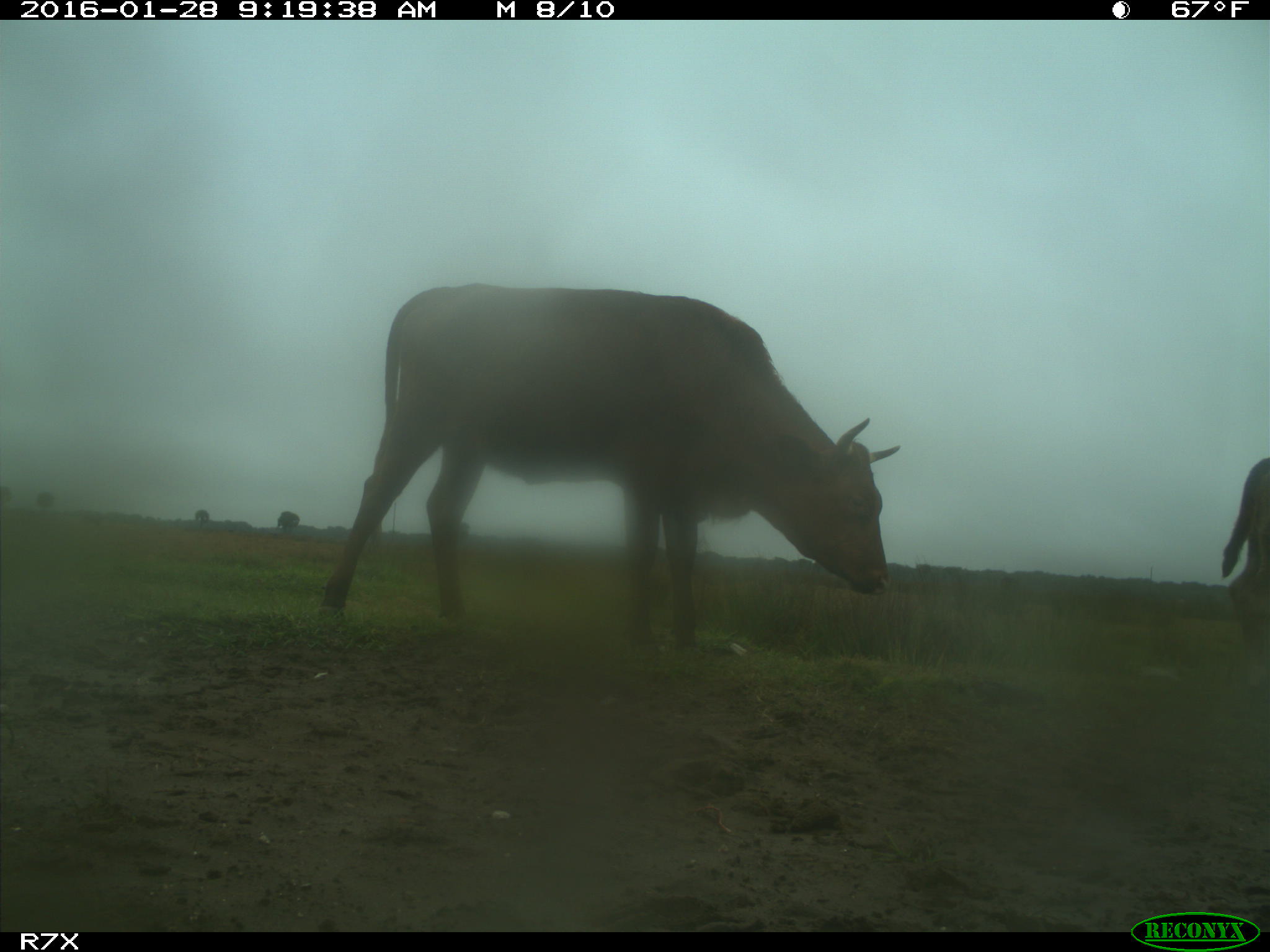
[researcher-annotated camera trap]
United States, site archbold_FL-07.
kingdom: Animalia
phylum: Chordata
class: Mammalia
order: Artiodactyla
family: Bovidae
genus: Bos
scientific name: Bos taurus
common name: domestic cow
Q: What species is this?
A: Bos taurus (domestic cow).